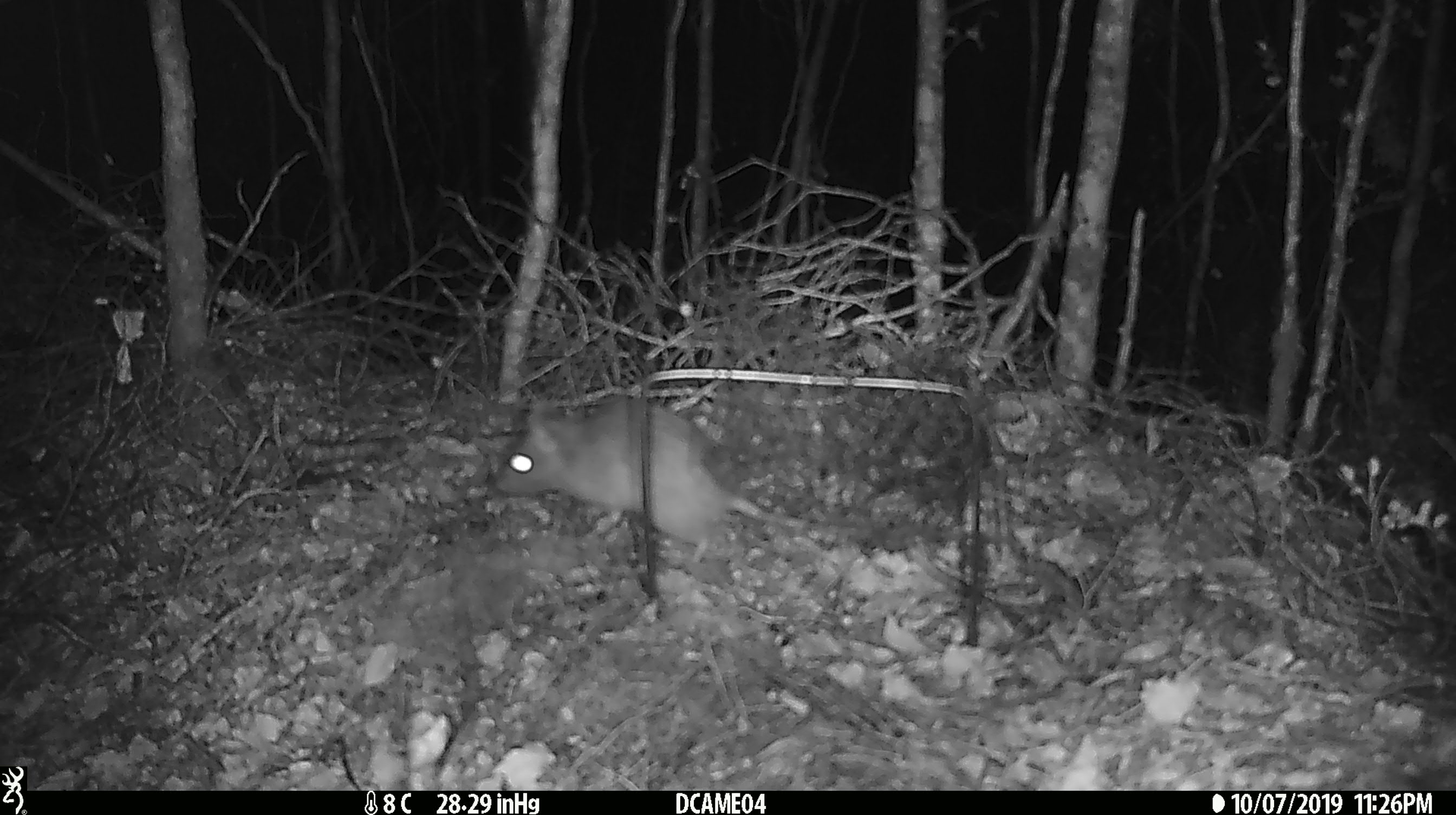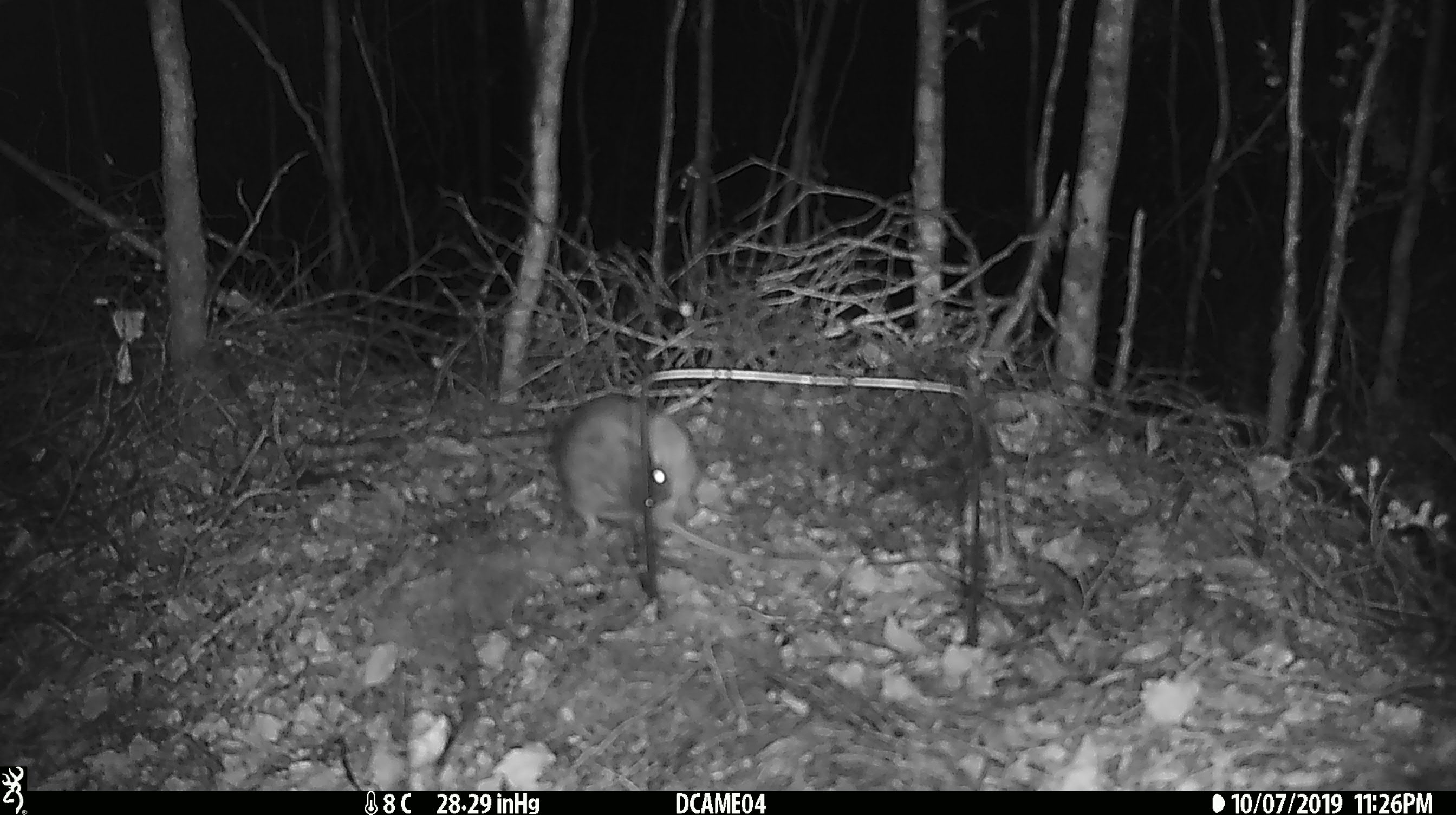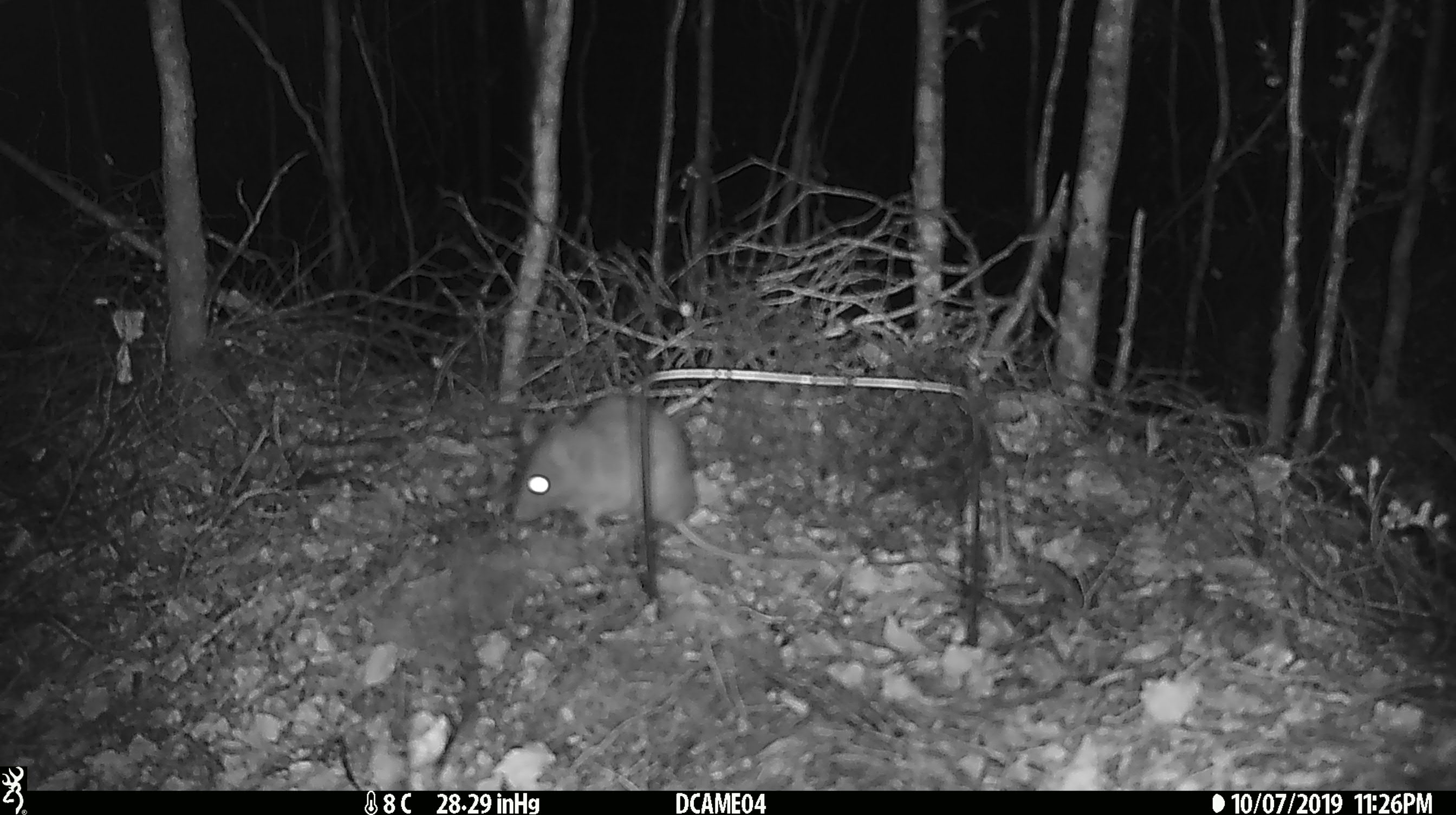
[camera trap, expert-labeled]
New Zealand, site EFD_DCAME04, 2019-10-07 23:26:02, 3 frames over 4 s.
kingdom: Animalia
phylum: Chordata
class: Mammalia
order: Rodentia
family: Muridae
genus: Rattus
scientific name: Rattus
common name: rat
Rat (Rattus).